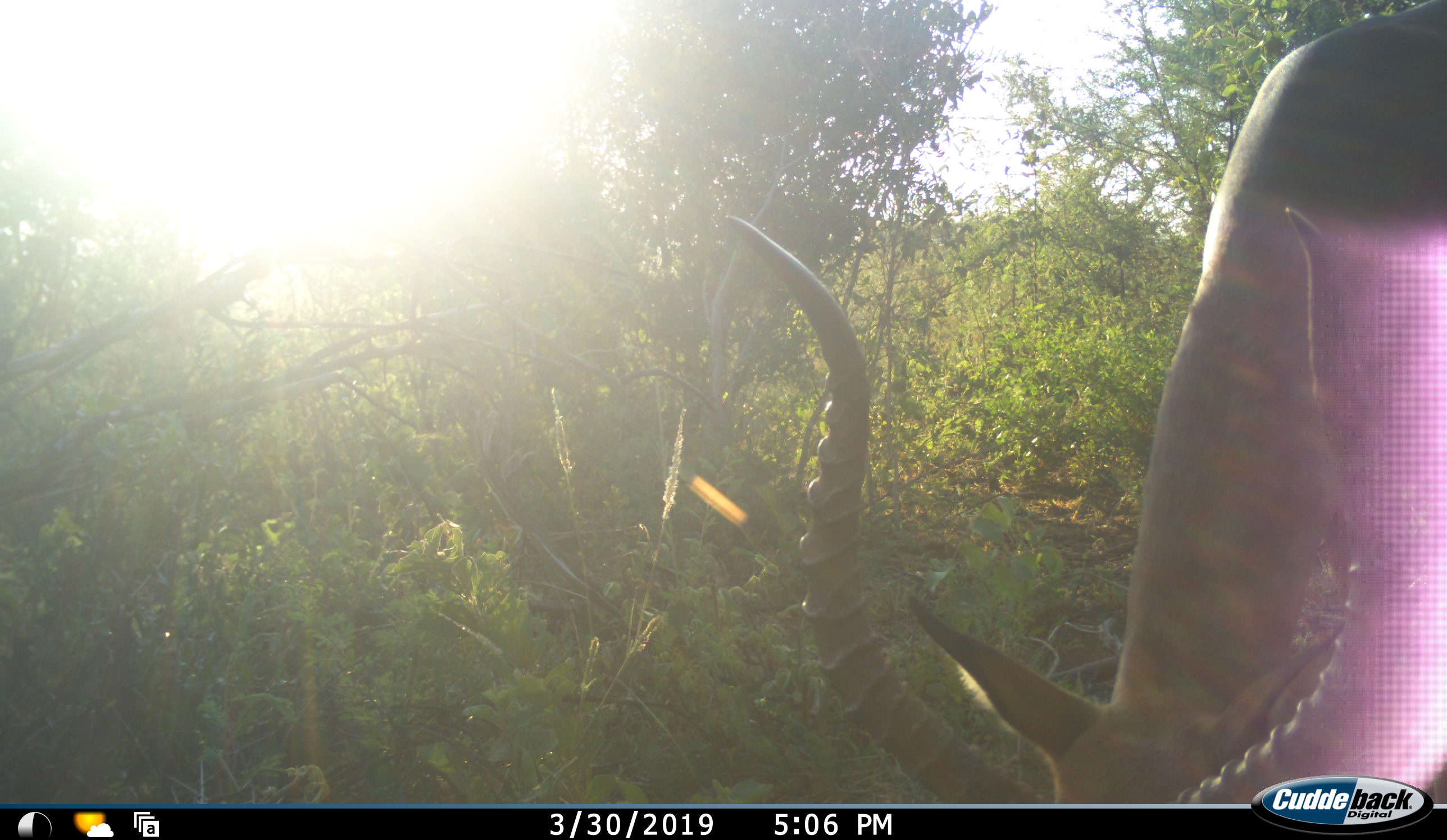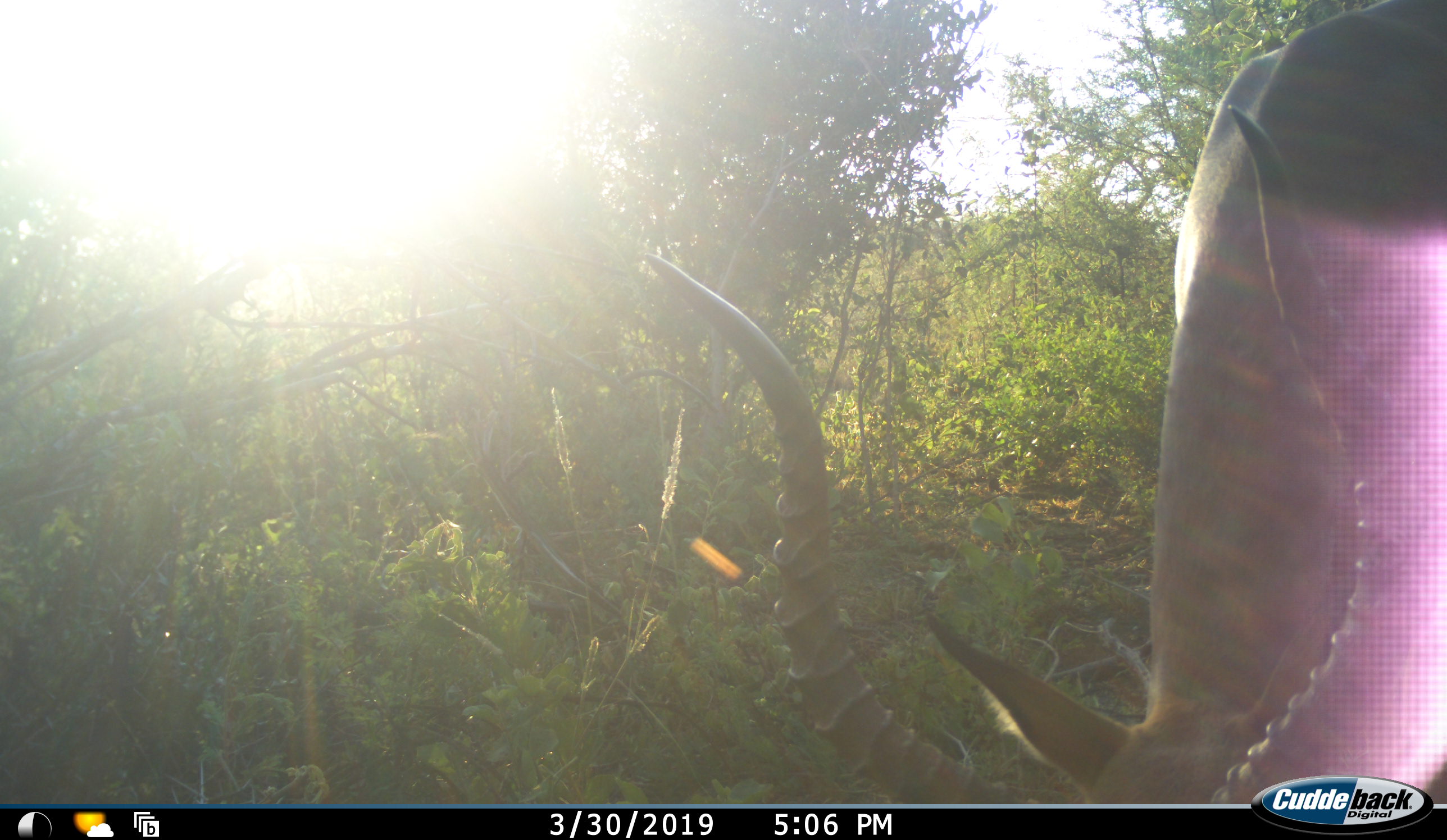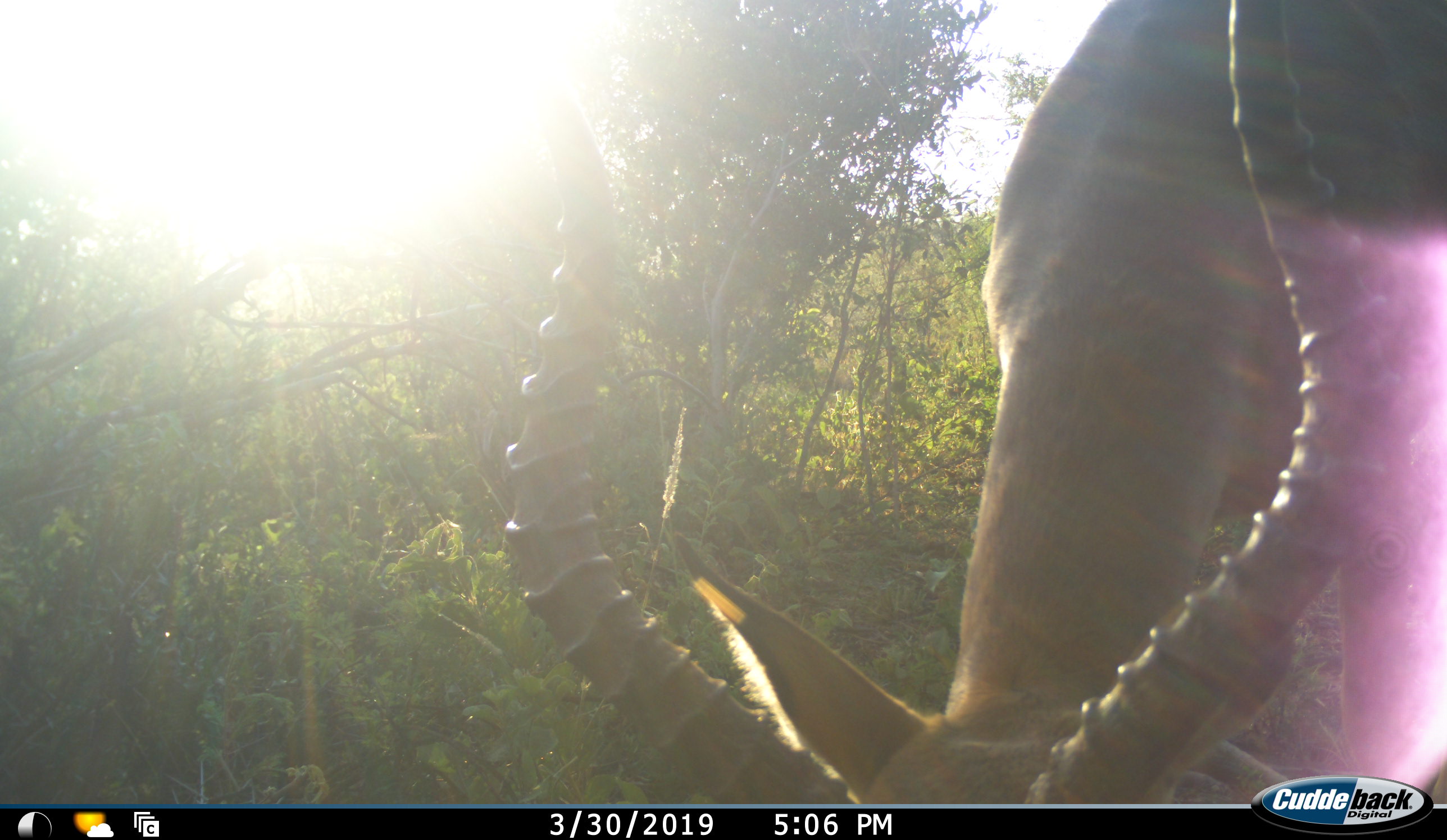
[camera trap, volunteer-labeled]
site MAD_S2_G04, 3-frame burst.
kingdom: Animalia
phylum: Chordata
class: Mammalia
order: Artiodactyla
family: Bovidae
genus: Aepyceros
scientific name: Aepyceros melampus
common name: impala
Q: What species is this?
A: Impala (Aepyceros melampus).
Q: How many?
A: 1.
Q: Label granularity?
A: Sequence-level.